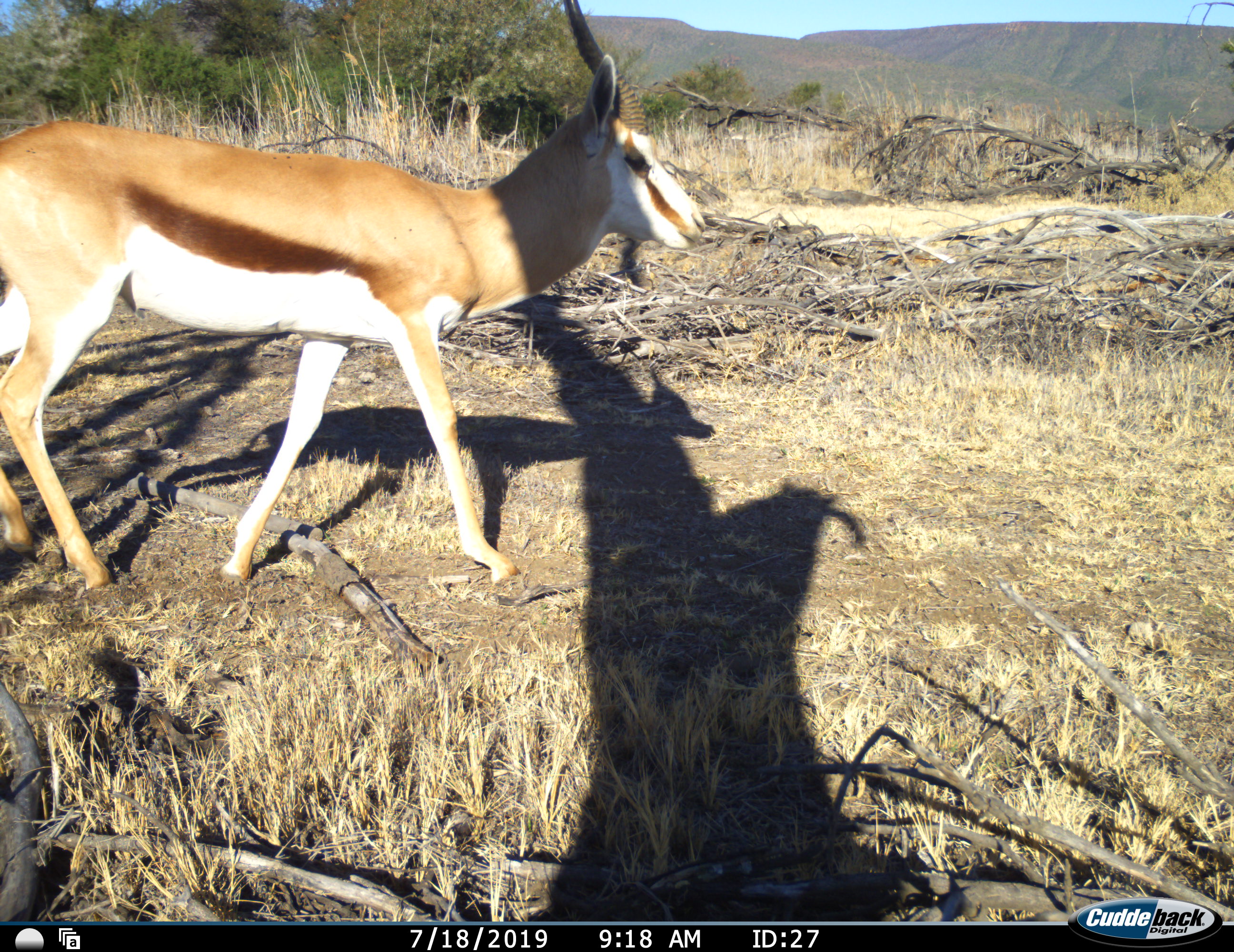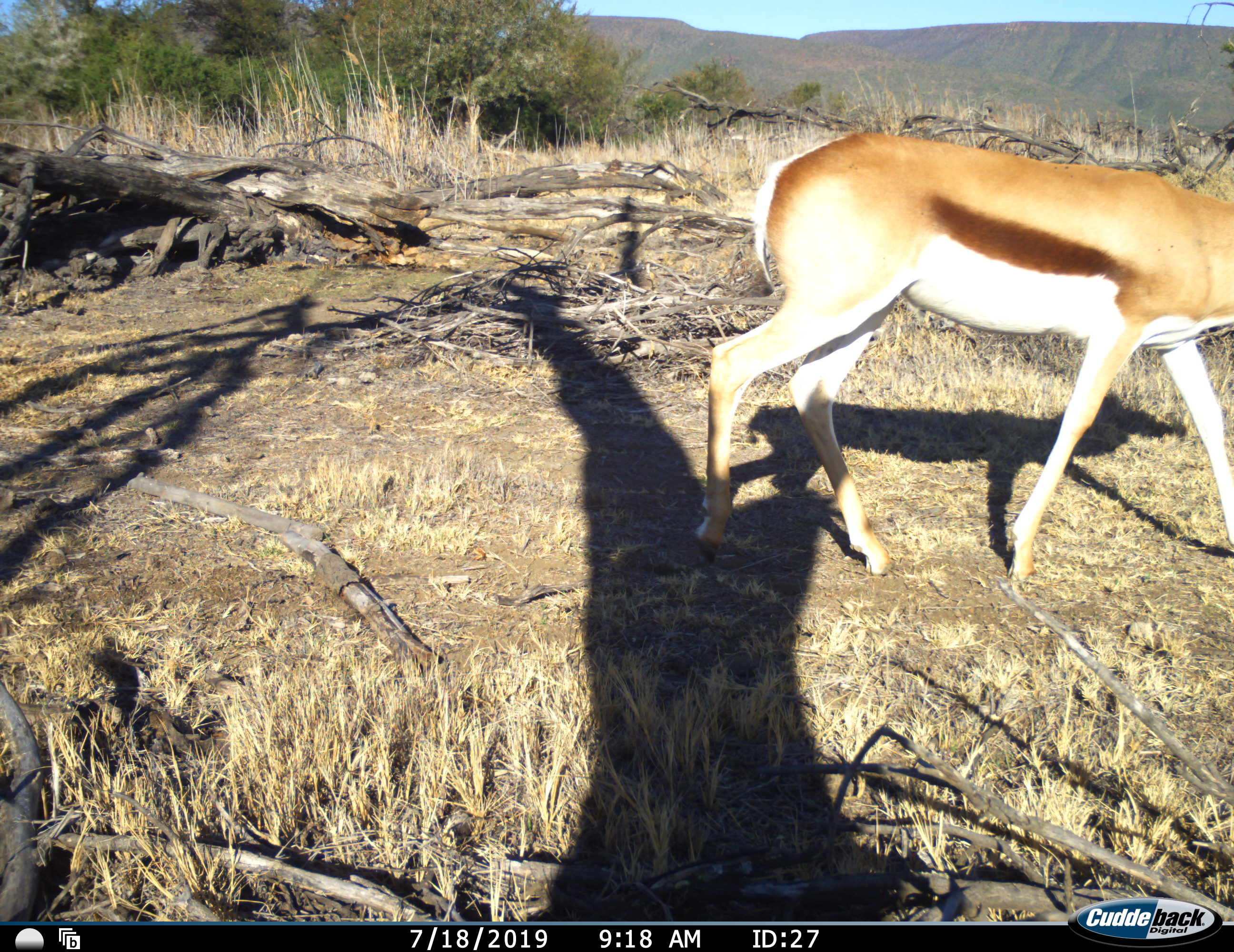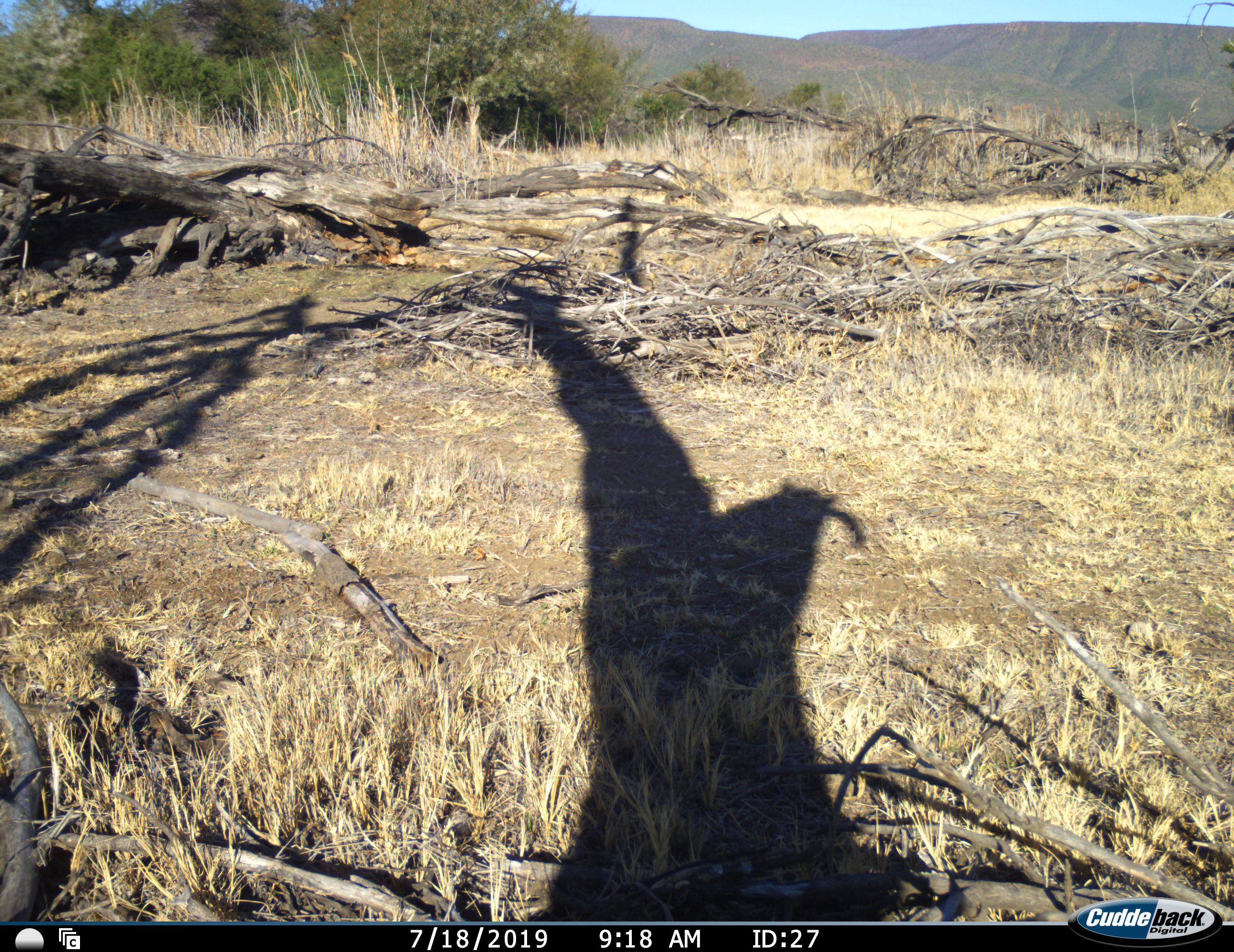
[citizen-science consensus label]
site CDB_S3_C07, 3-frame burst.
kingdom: Animalia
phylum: Chordata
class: Mammalia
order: Artiodactyla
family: Bovidae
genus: Antidorcas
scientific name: Antidorcas marsupialis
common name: springbok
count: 1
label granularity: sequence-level